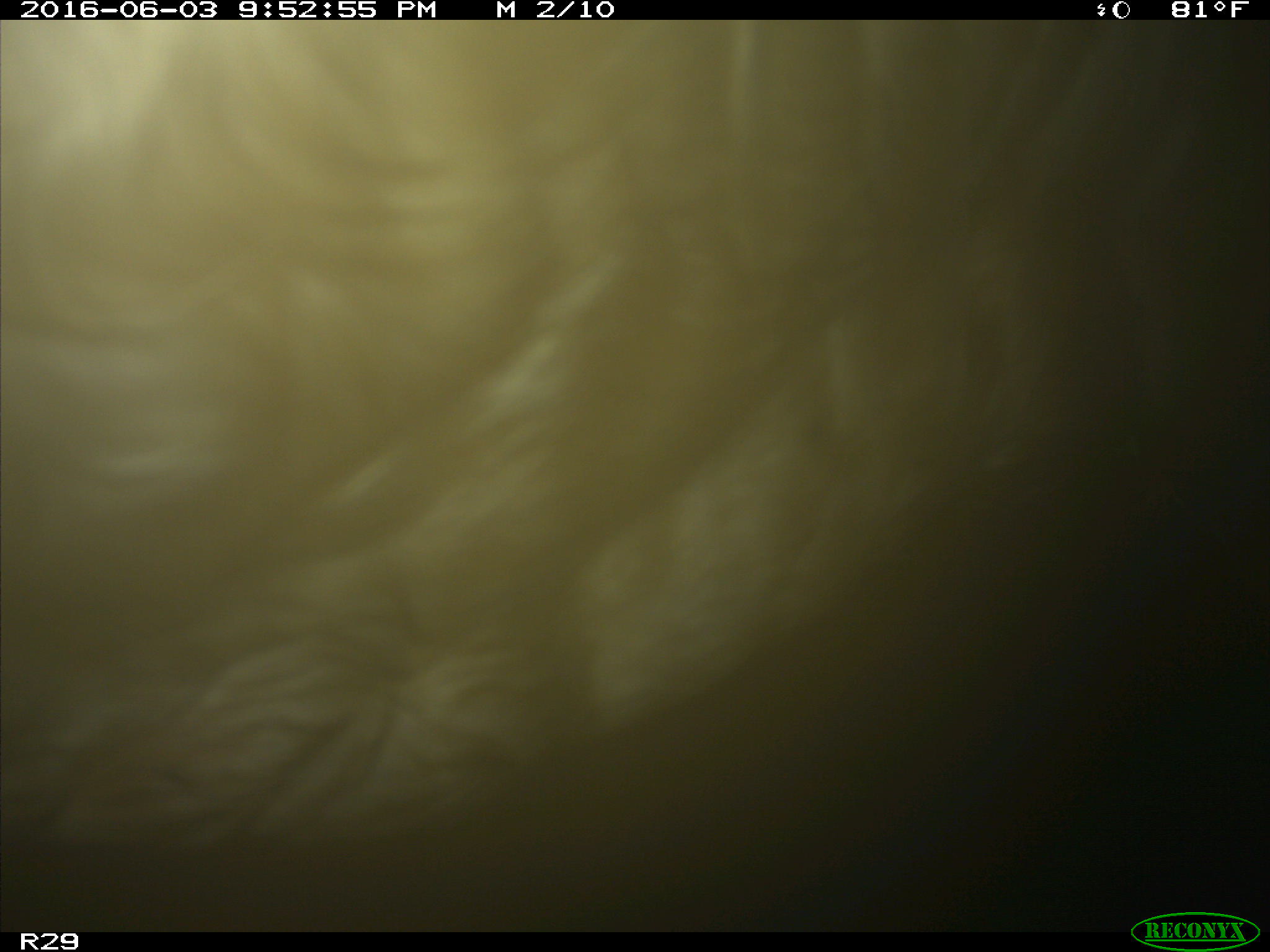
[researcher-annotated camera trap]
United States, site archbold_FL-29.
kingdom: Animalia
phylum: Chordata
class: Mammalia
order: Artiodactyla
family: Bovidae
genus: Bos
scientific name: Bos taurus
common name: domestic cow